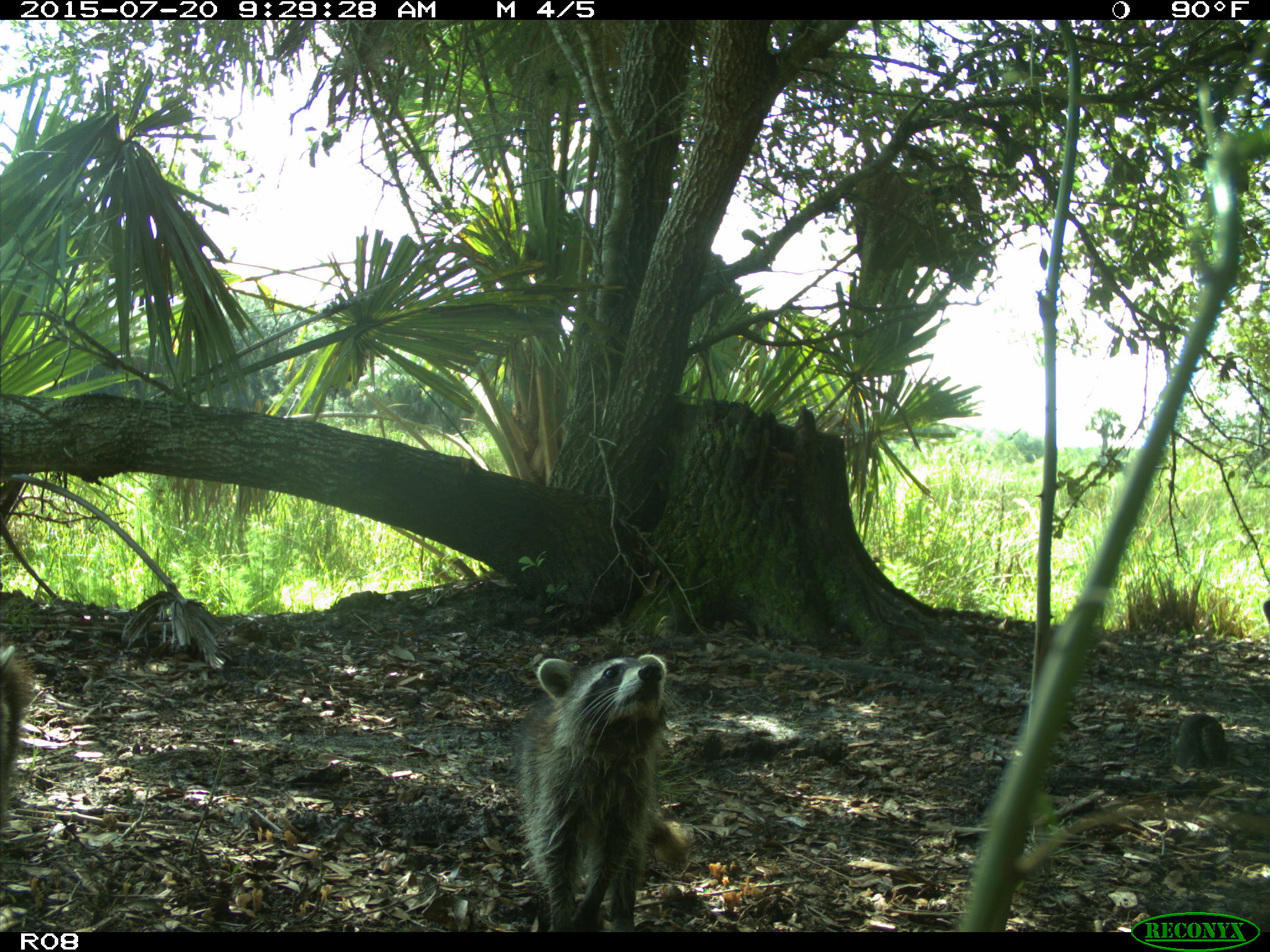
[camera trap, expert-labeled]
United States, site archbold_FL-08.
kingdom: Animalia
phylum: Chordata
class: Mammalia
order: Carnivora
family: Procyonidae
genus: Procyon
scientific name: Procyon lotor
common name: common raccoon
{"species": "Procyon lotor (common raccoon)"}